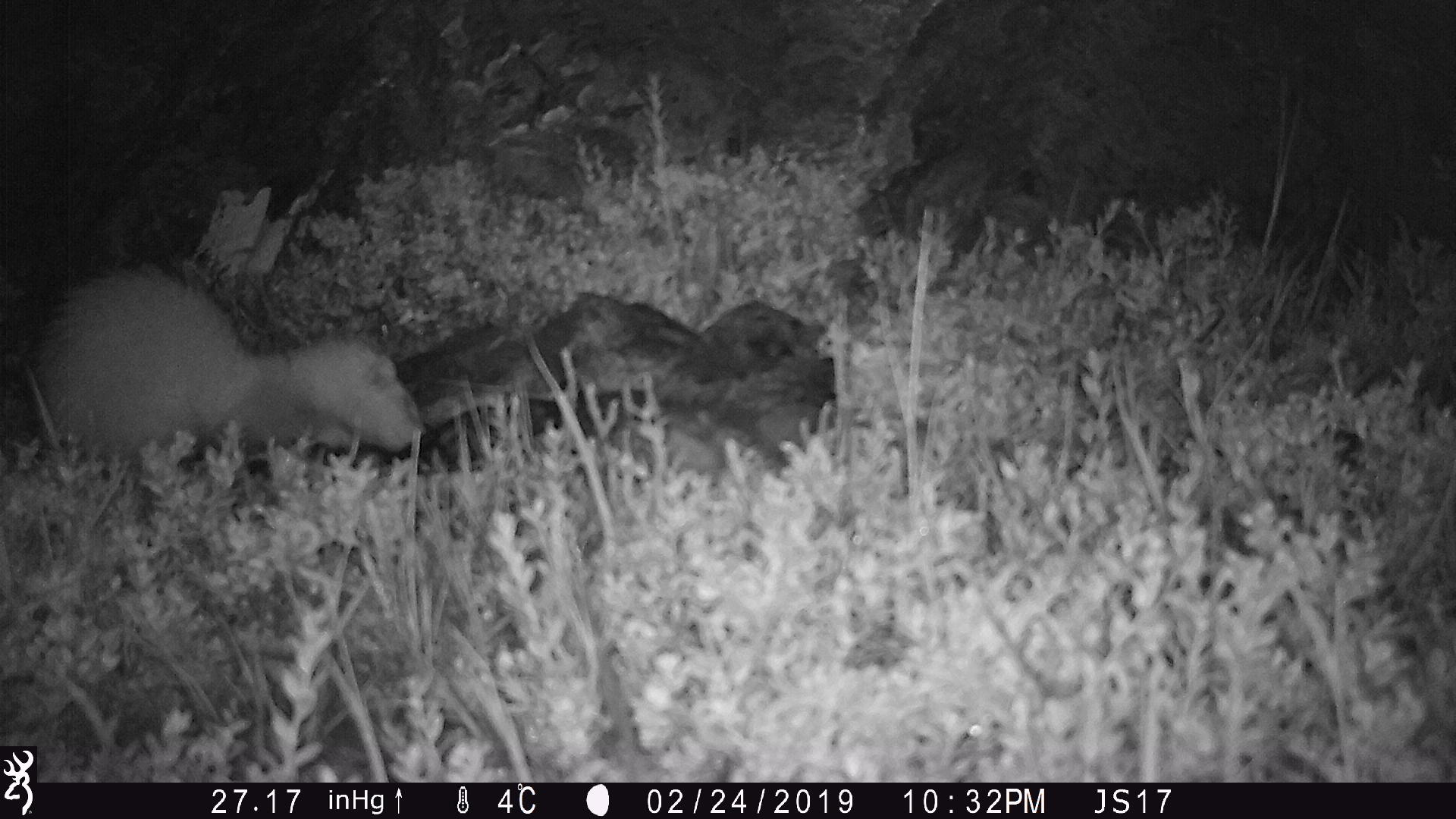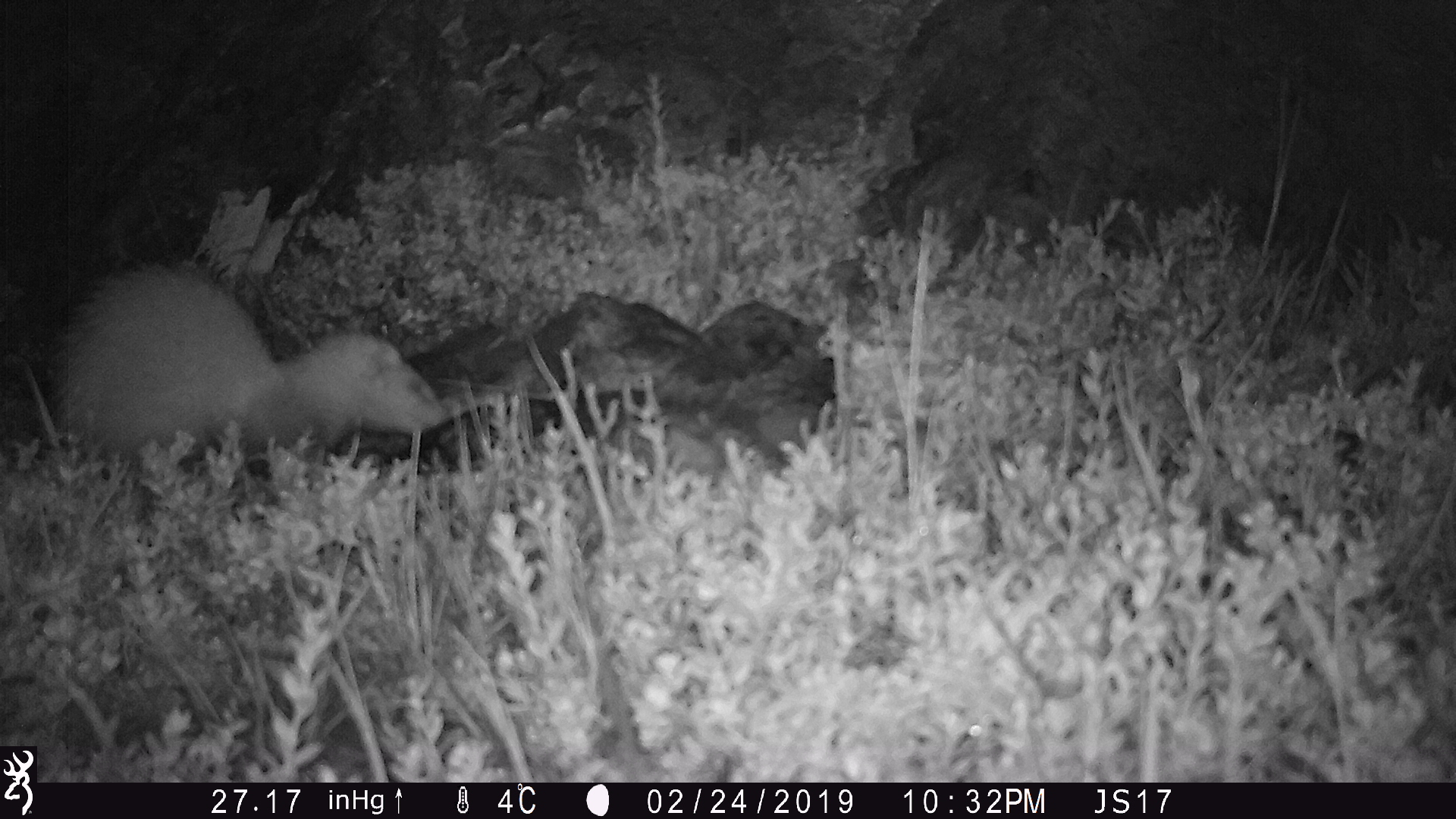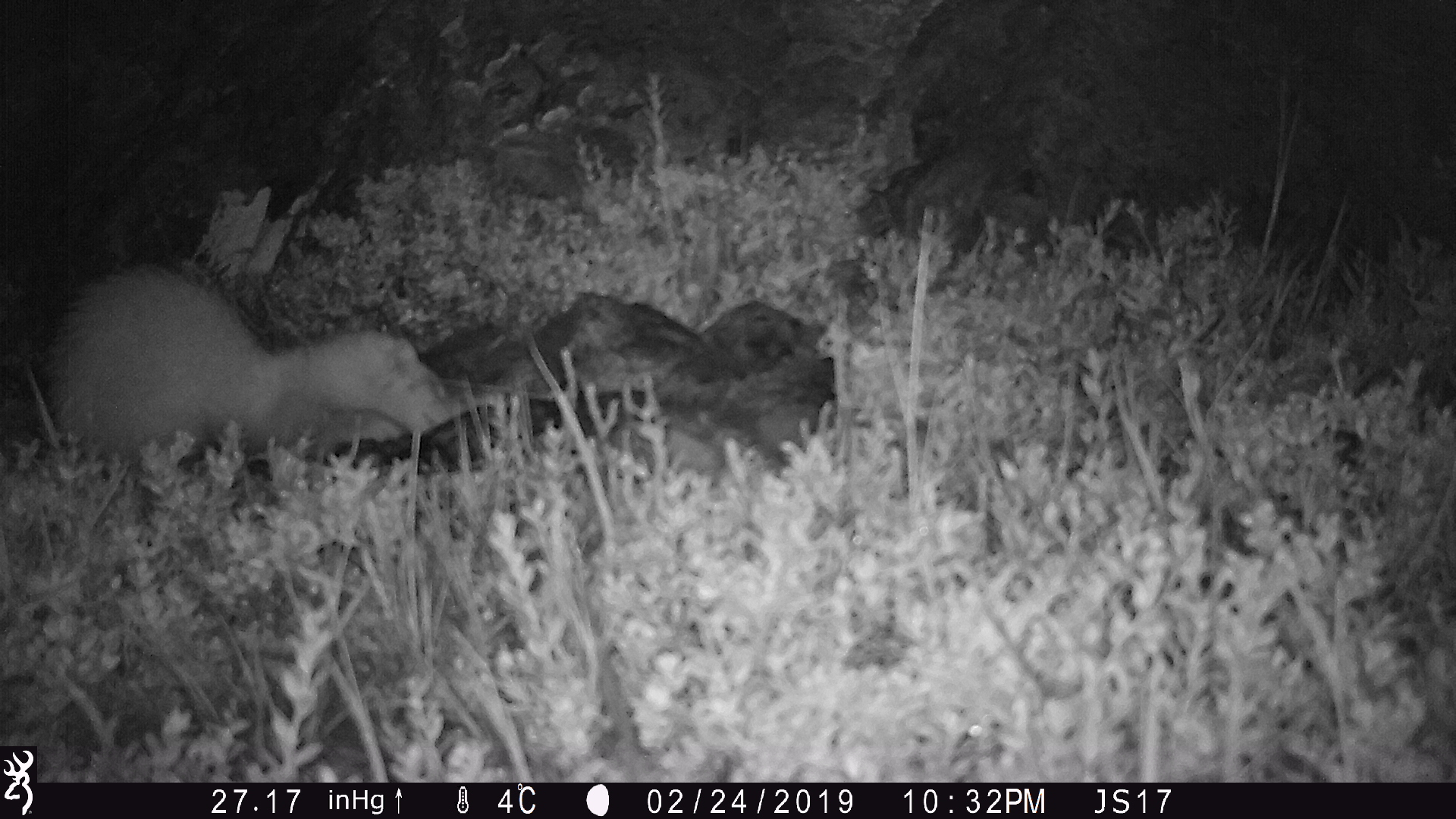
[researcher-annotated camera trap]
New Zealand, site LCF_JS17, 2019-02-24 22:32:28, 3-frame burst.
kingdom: Animalia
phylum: Chordata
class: Mammalia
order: Carnivora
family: Mustelidae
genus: Mustela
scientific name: Mustela furo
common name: ferret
Ferret (Mustela furo).